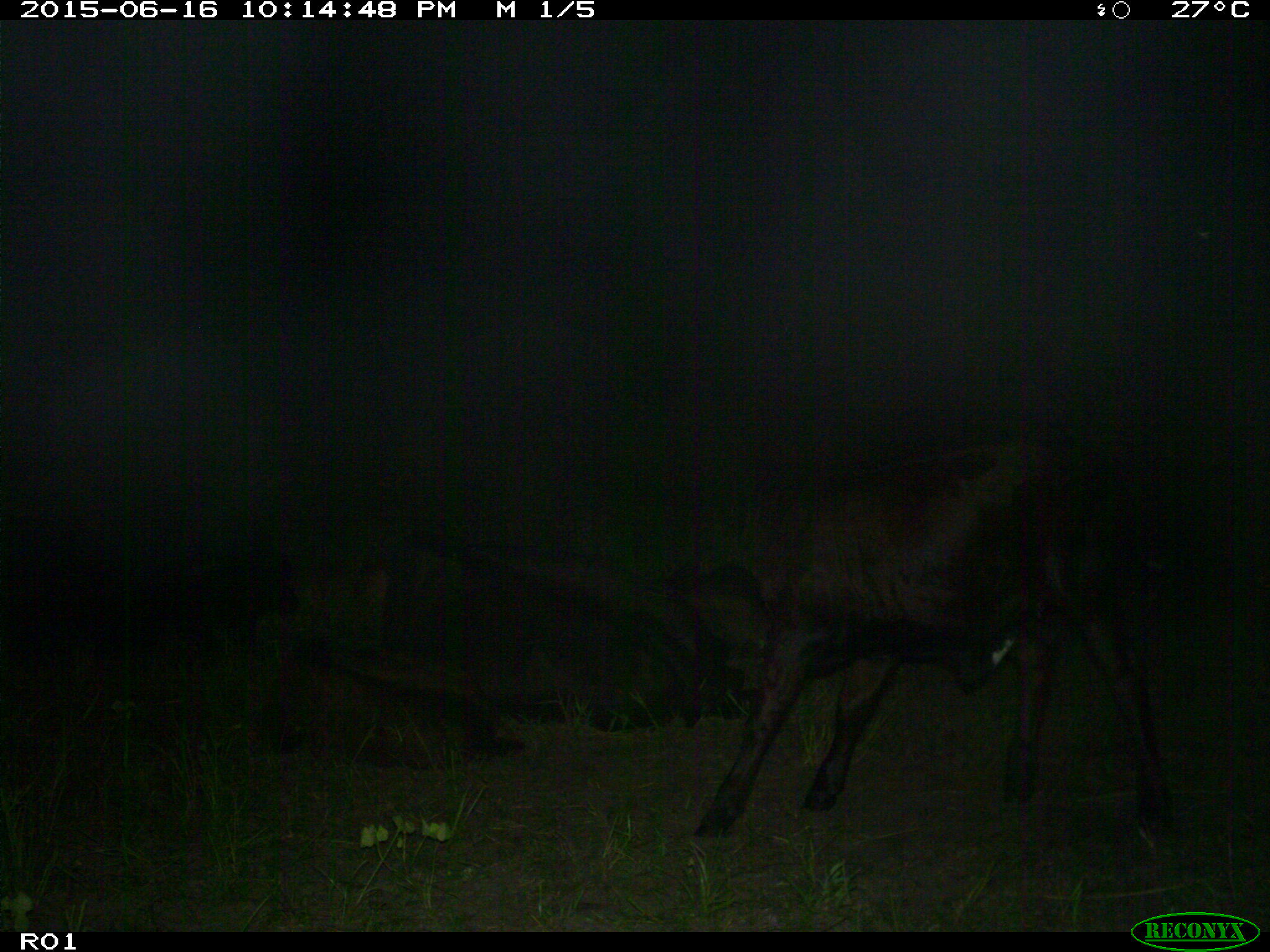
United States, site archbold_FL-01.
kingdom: Animalia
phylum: Chordata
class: Mammalia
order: Artiodactyla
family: Bovidae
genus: Bos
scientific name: Bos taurus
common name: domestic cow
Bos taurus (domestic cow).